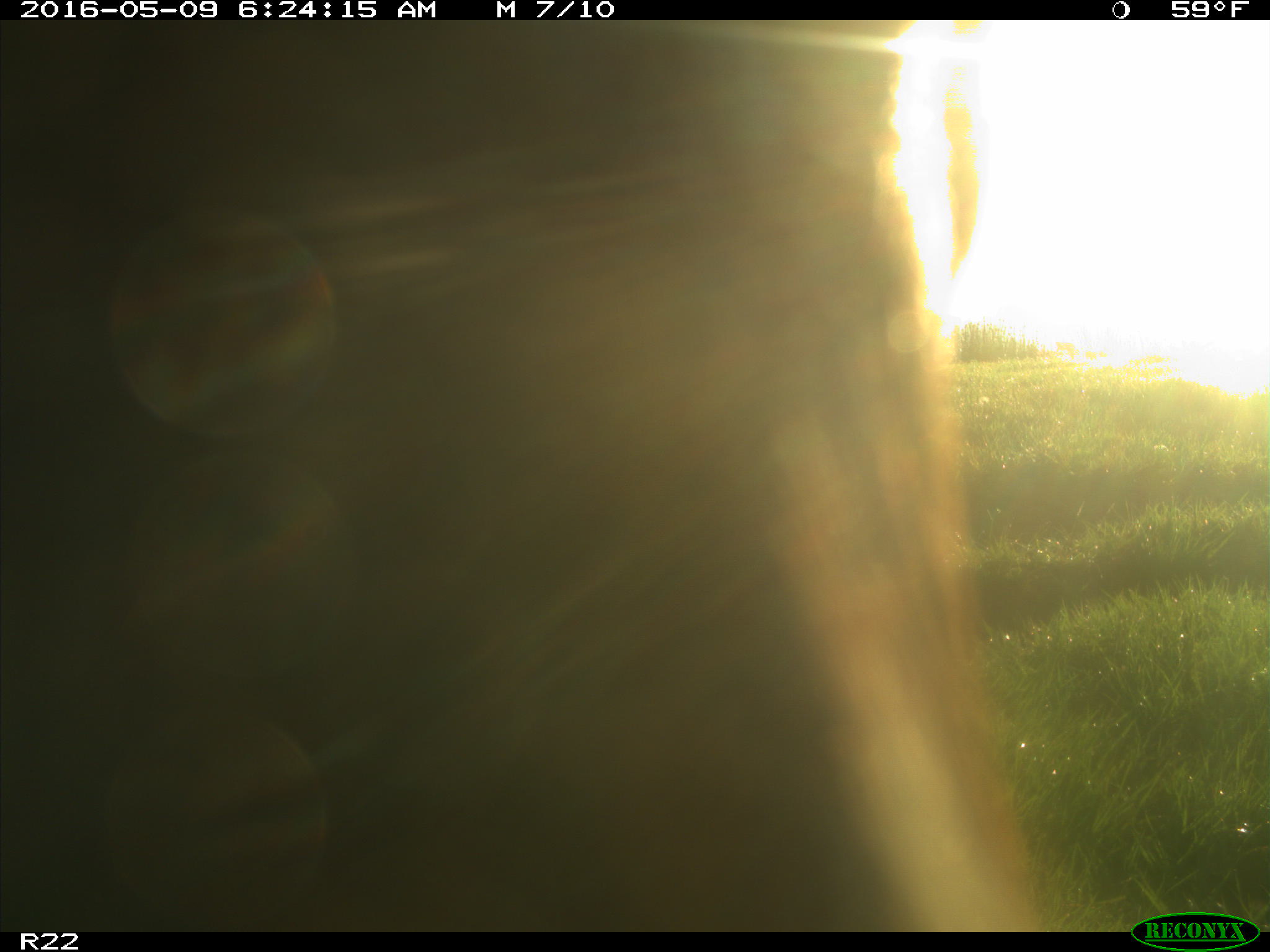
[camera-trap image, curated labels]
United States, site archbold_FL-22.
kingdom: Animalia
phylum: Chordata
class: Mammalia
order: Artiodactyla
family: Bovidae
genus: Bos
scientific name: Bos taurus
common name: domestic cow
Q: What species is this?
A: Bos taurus (domestic cow).